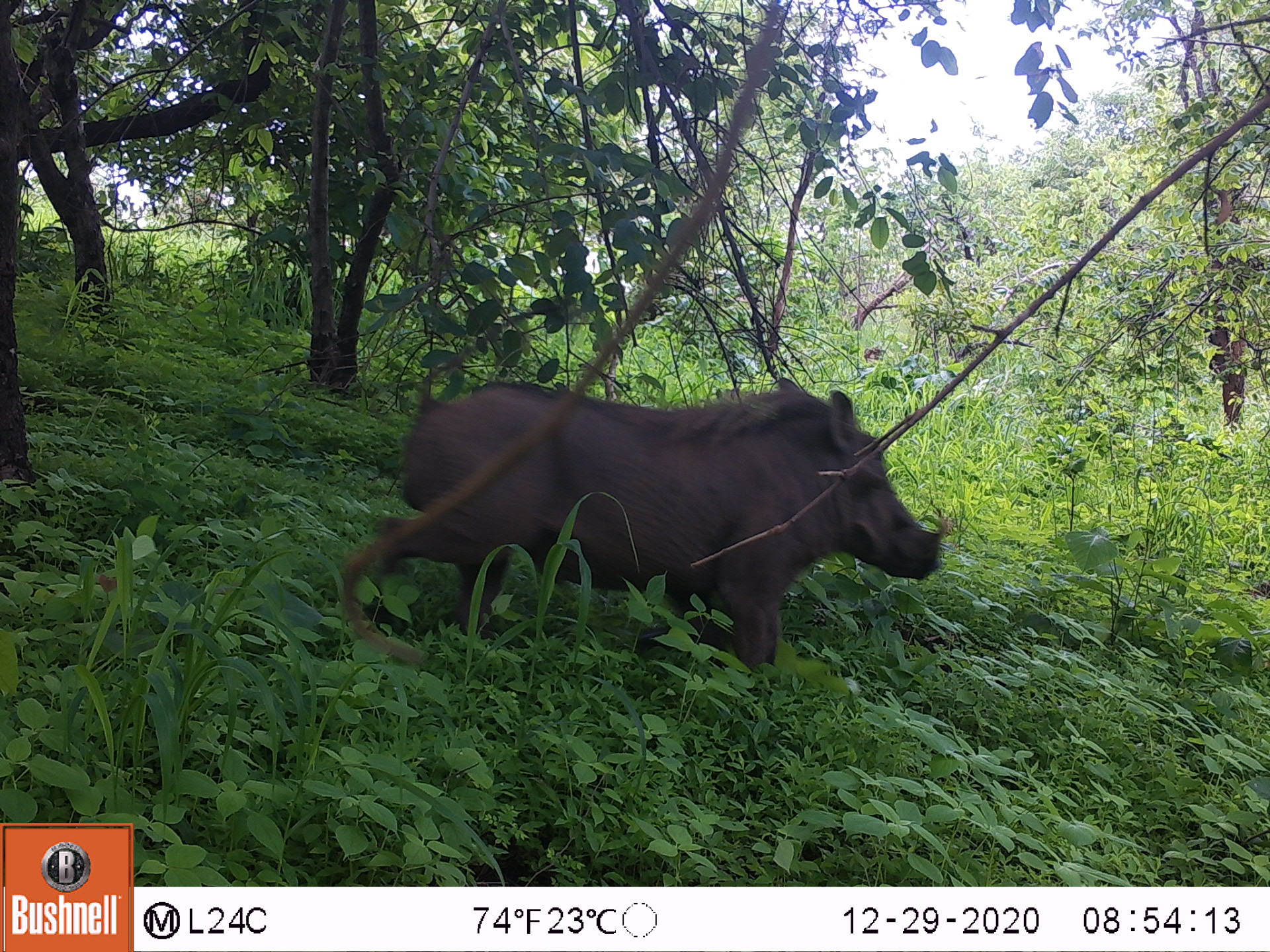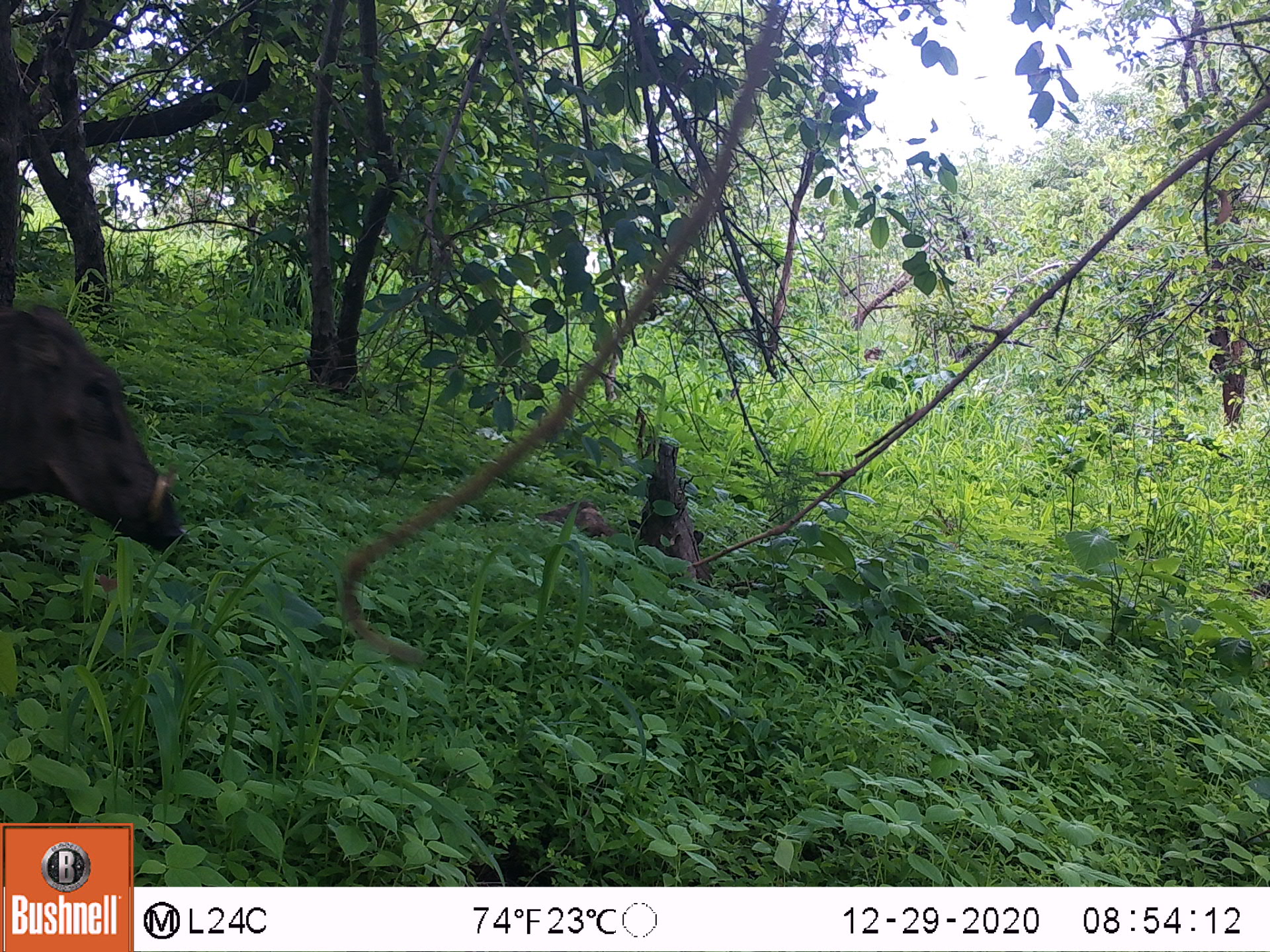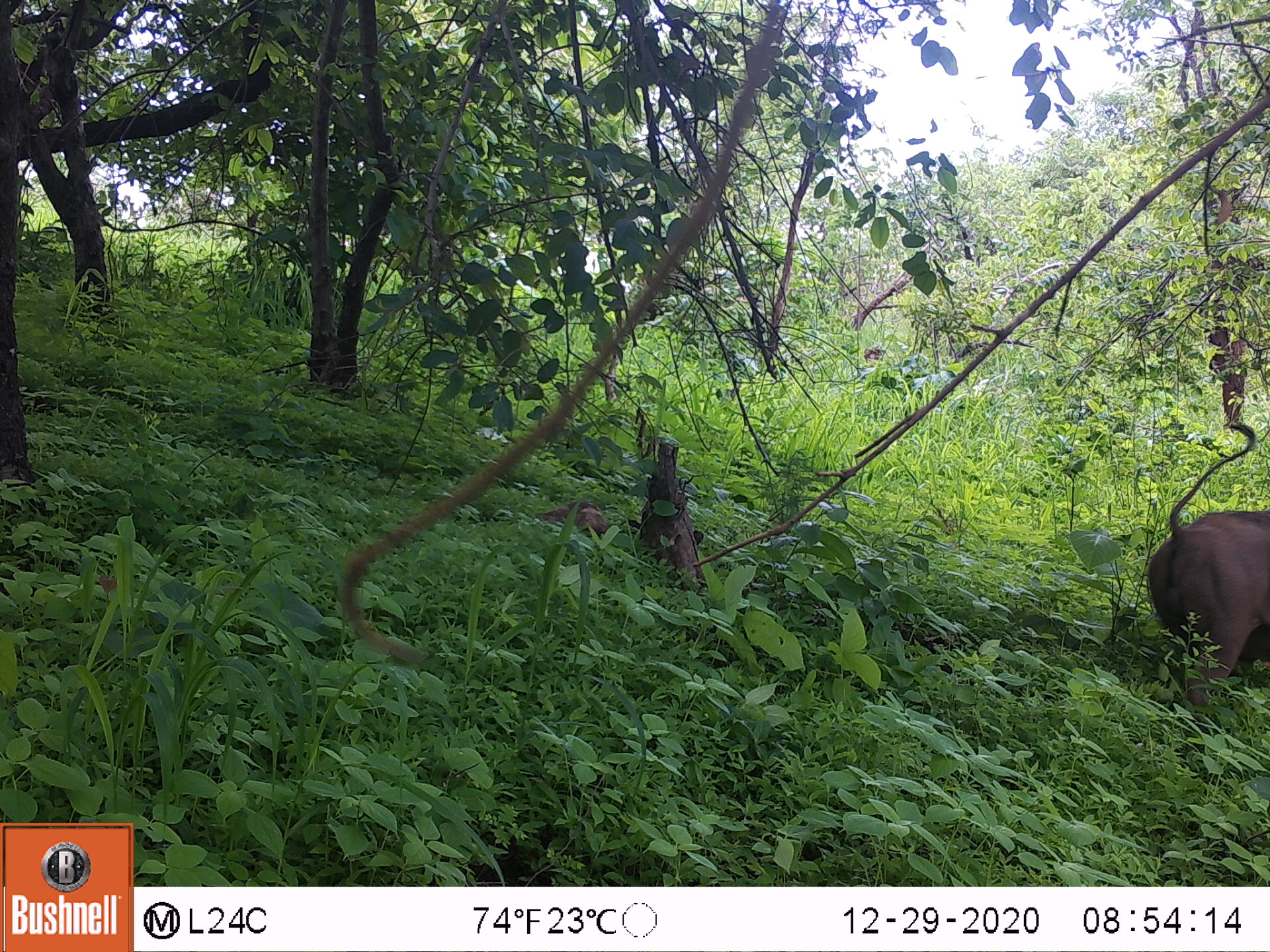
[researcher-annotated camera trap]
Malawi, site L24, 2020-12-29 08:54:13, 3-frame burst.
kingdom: Animalia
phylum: Chordata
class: Mammalia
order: Artiodactyla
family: Suidae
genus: Phacochoerus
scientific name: Phacochoerus africanus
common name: common warthog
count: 1